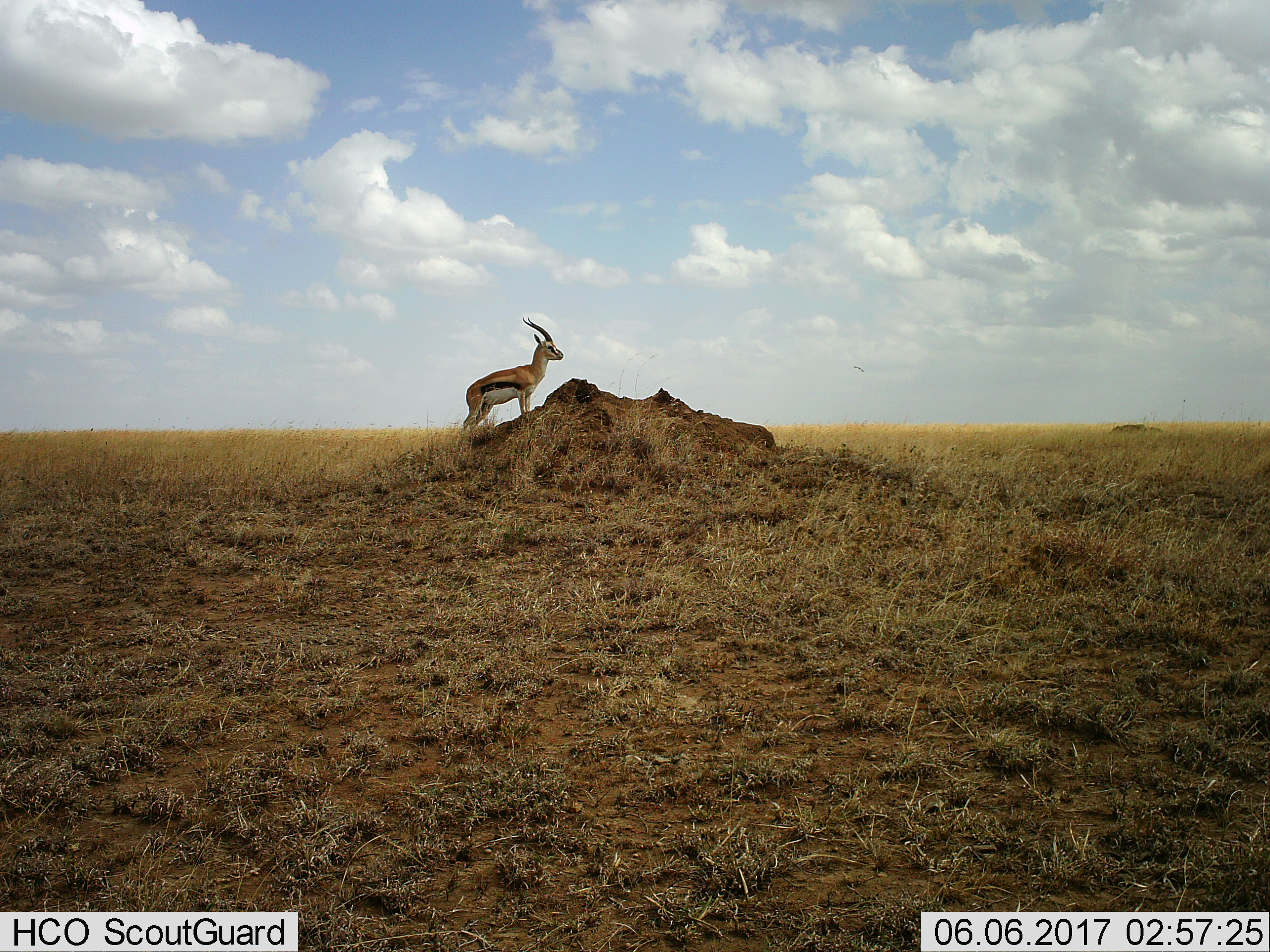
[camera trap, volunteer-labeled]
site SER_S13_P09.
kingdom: Animalia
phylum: Chordata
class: Mammalia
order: Artiodactyla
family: Bovidae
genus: Eudorcas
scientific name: Eudorcas thomsonii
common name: thomson's gazelle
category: gazellethomsons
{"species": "gazellethomsons (thomson's gazelle) (Eudorcas thomsonii)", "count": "1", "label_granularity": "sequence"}